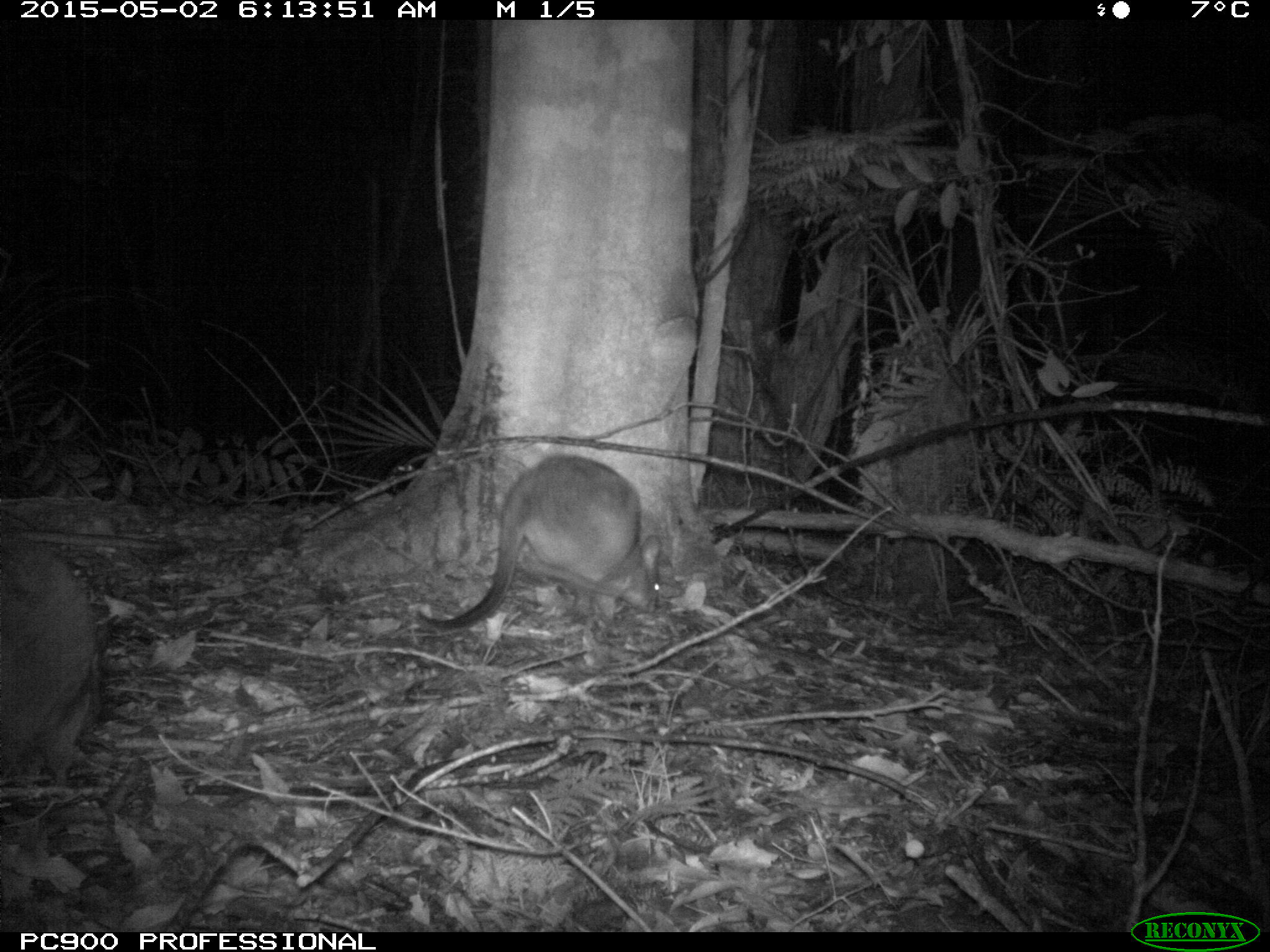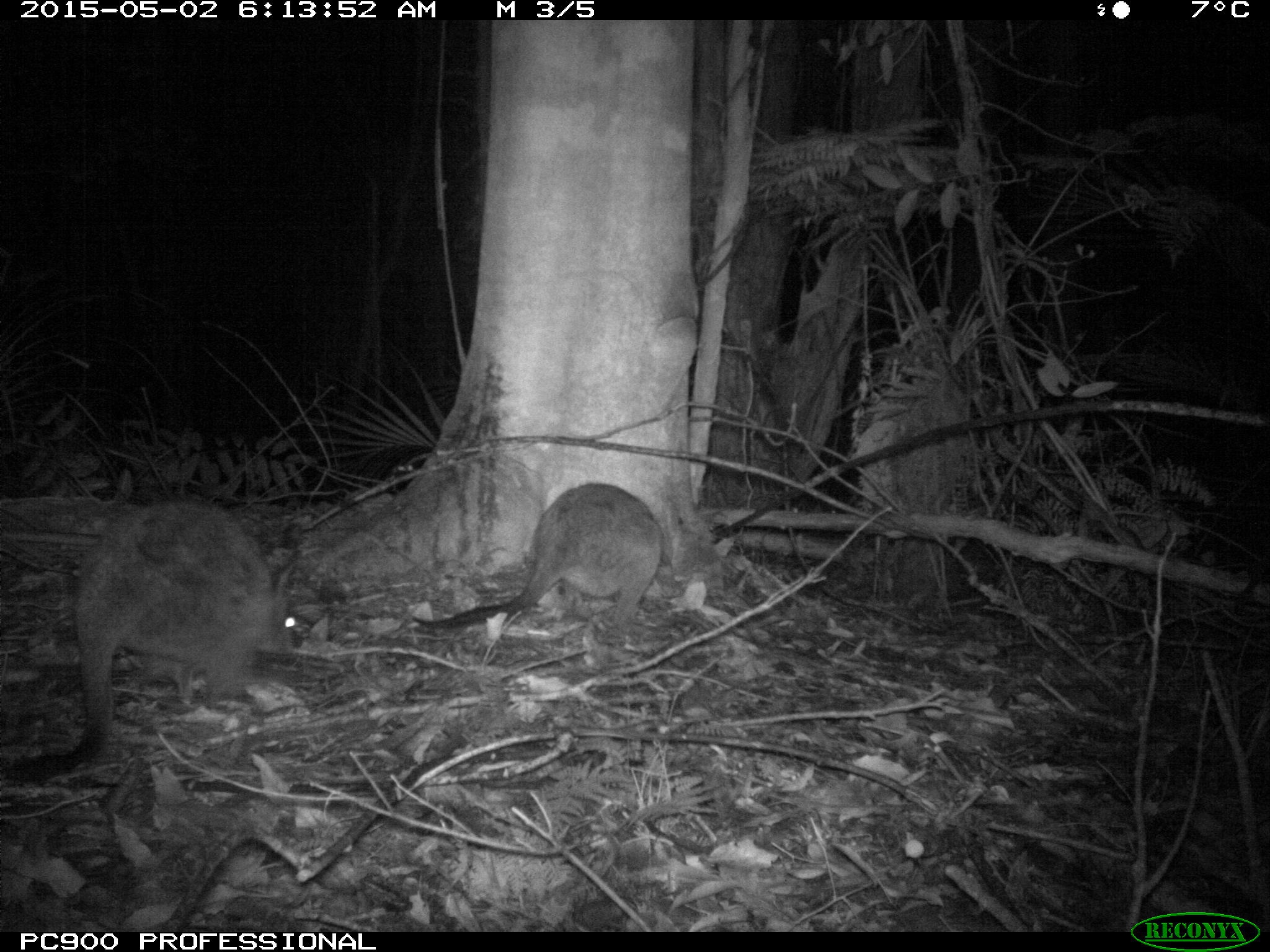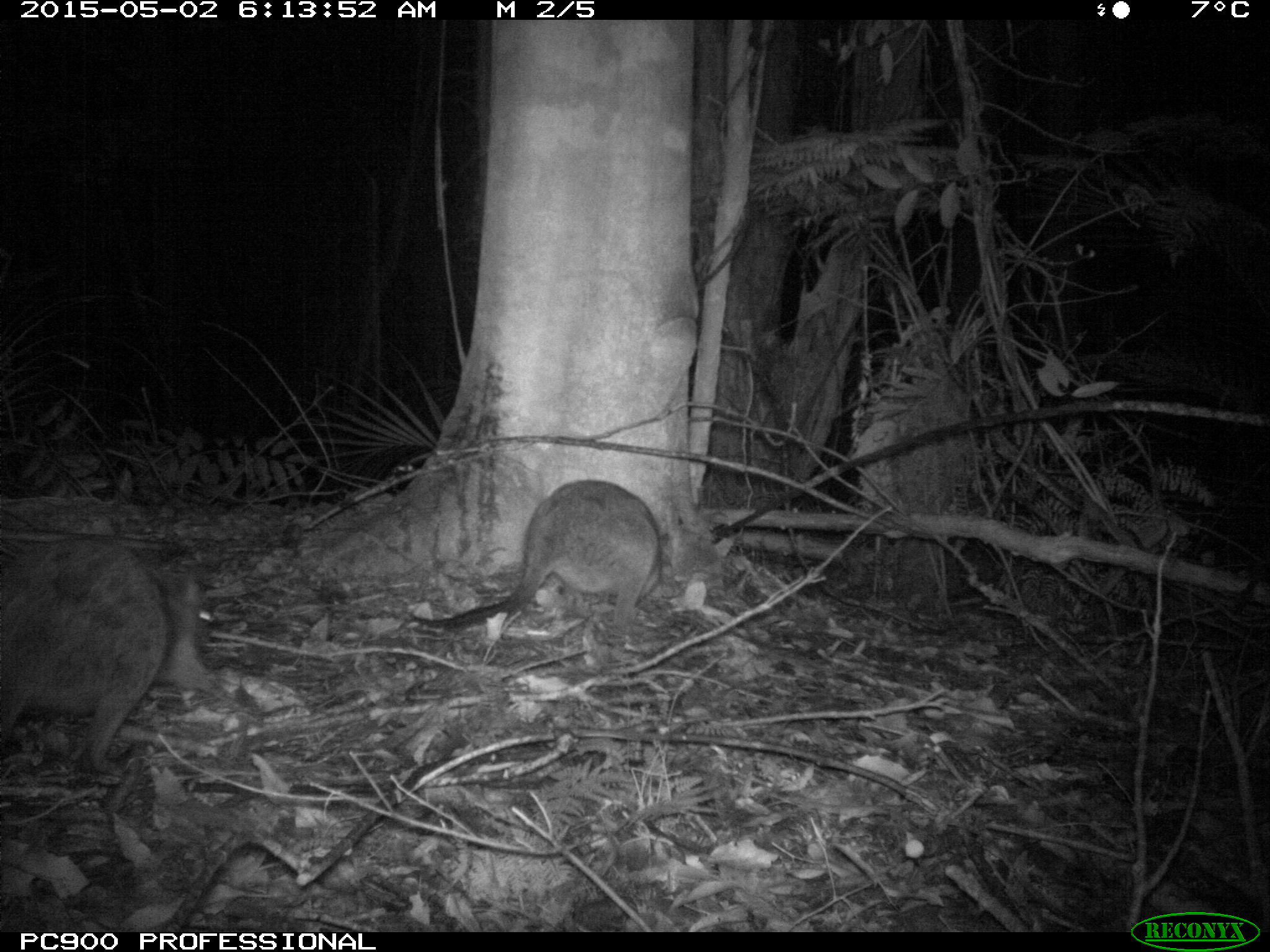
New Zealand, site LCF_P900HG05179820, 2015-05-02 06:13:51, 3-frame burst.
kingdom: Animalia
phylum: Chordata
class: Mammalia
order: Diprotodontia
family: Macropodidae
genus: Notamacropus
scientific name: Notamacropus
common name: wallaby